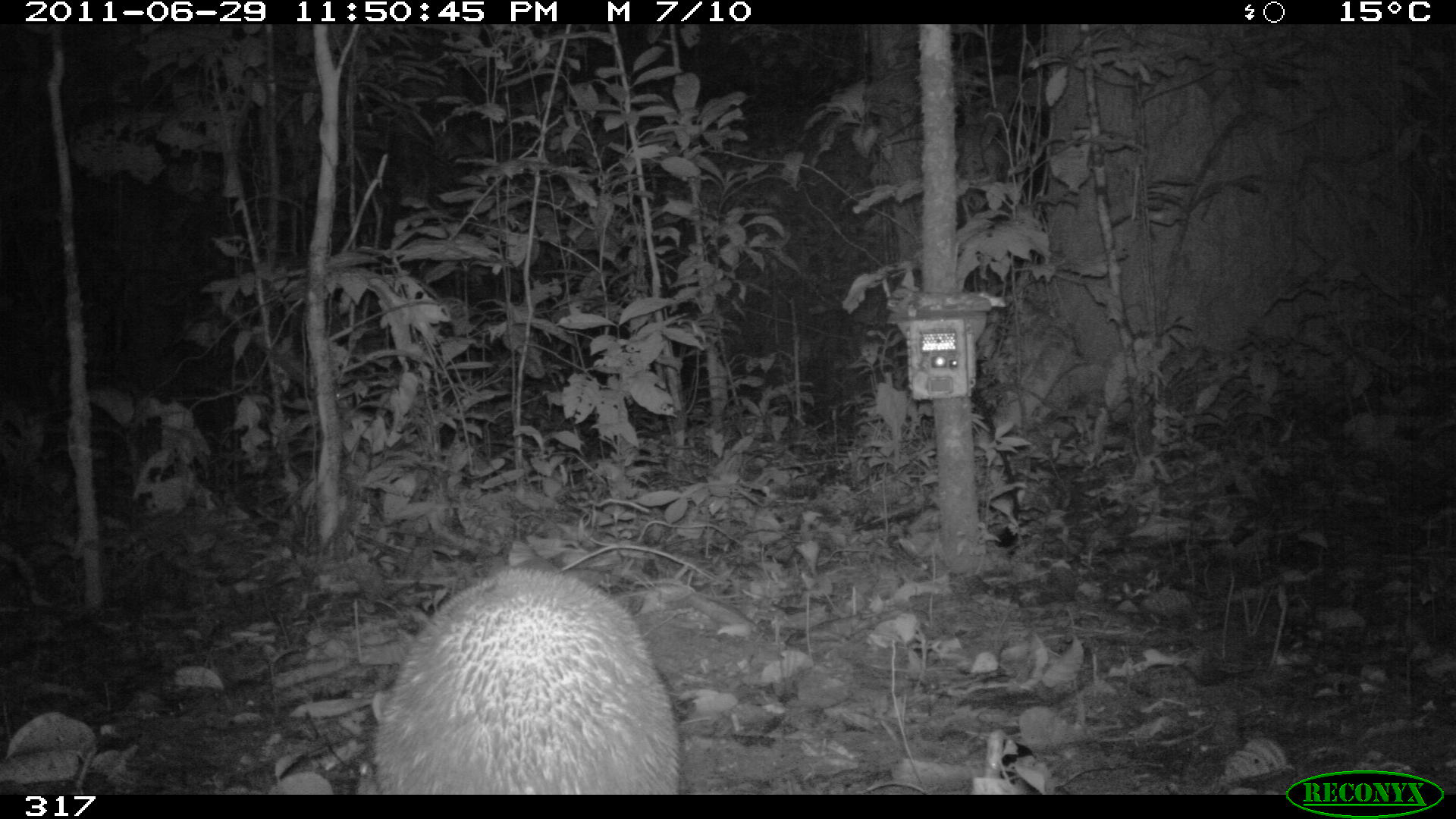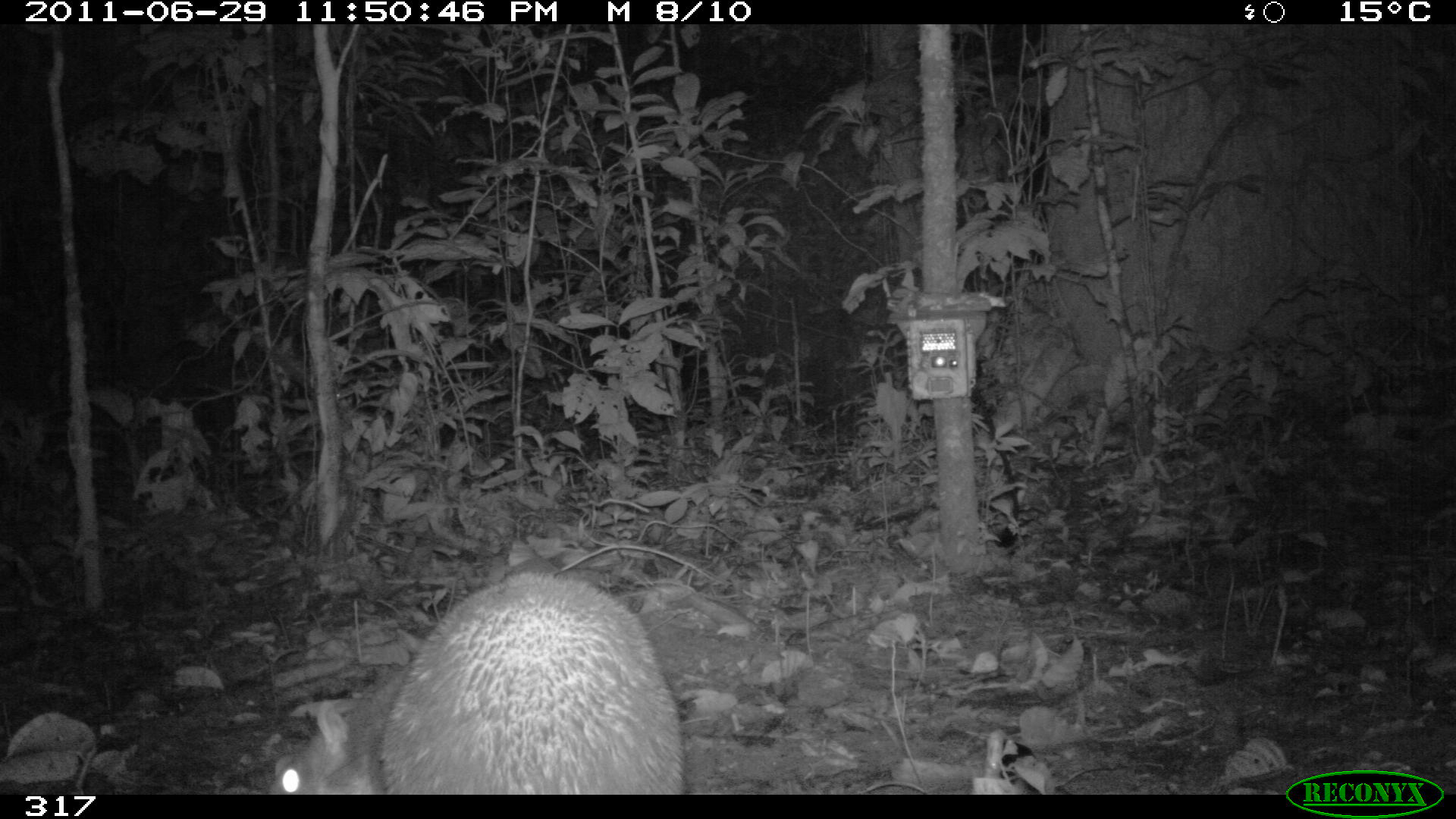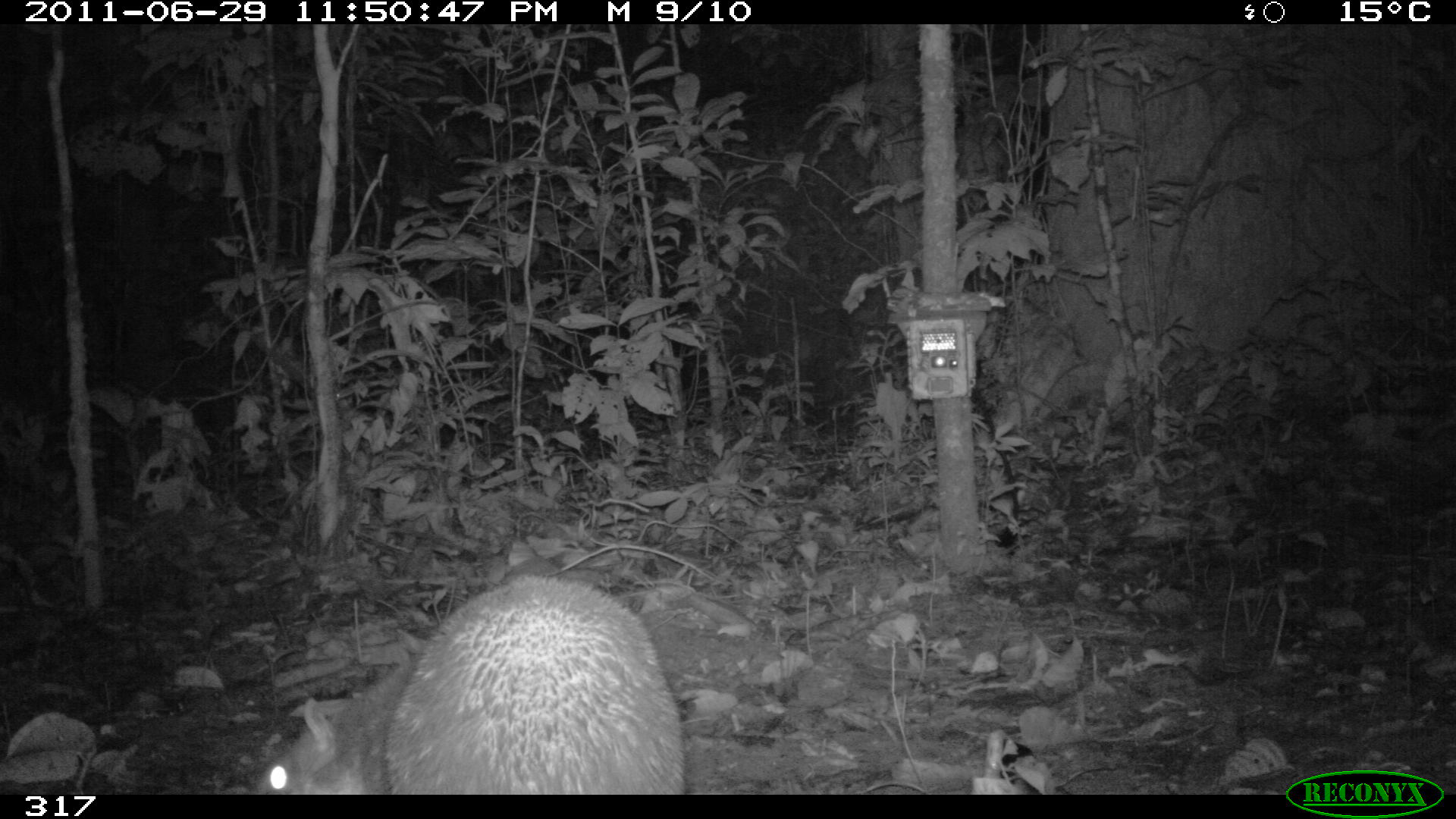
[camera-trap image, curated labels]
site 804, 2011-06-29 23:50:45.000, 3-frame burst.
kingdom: Animalia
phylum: Chordata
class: Mammalia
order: Rodentia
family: Cuniculidae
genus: Cuniculus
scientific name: Cuniculus paca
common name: spotted paca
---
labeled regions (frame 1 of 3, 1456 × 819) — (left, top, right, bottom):
cuniculus paca: (355, 567, 678, 795)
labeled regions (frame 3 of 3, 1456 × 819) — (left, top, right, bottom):
cuniculus paca: (252, 575, 681, 793)